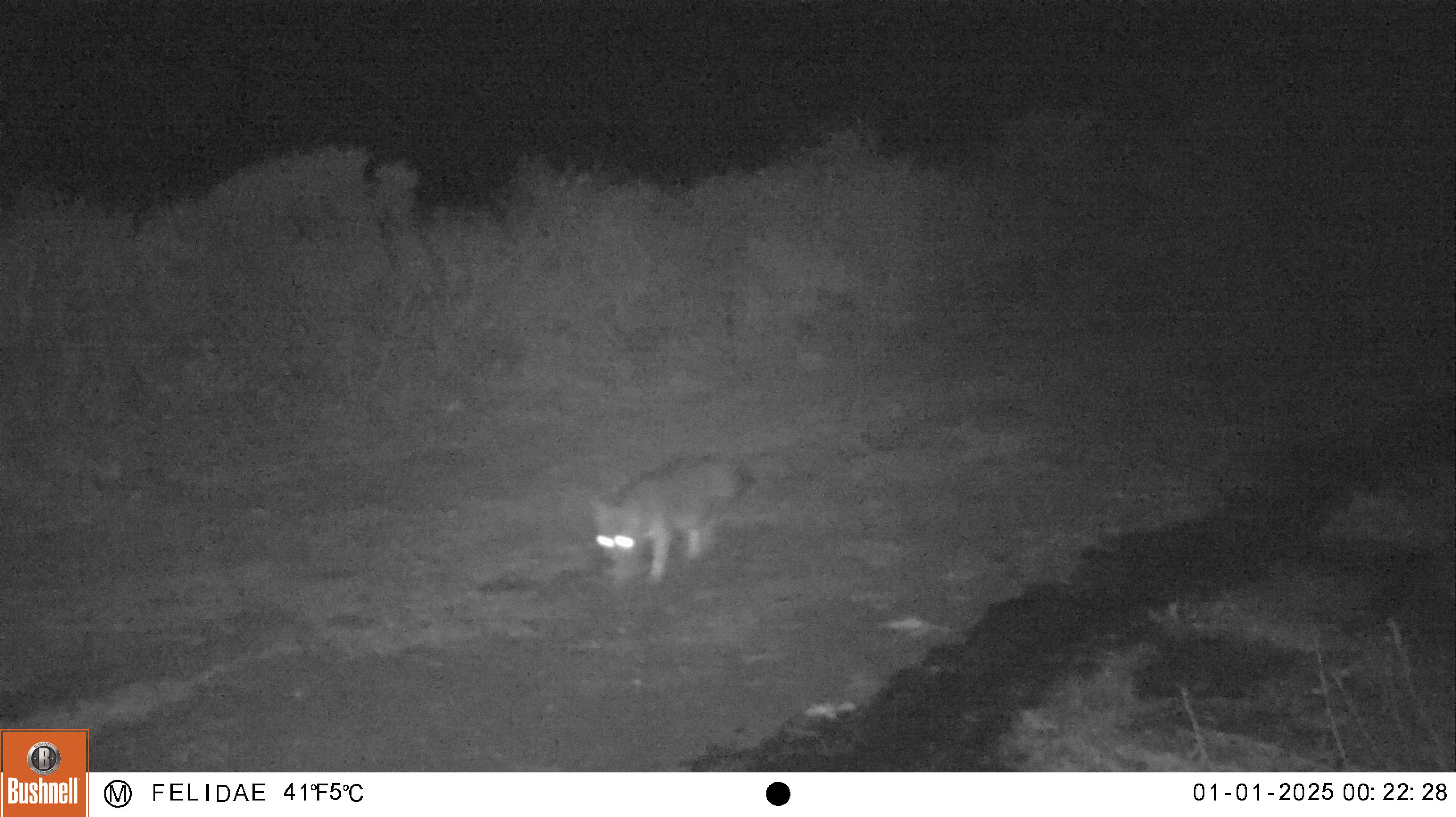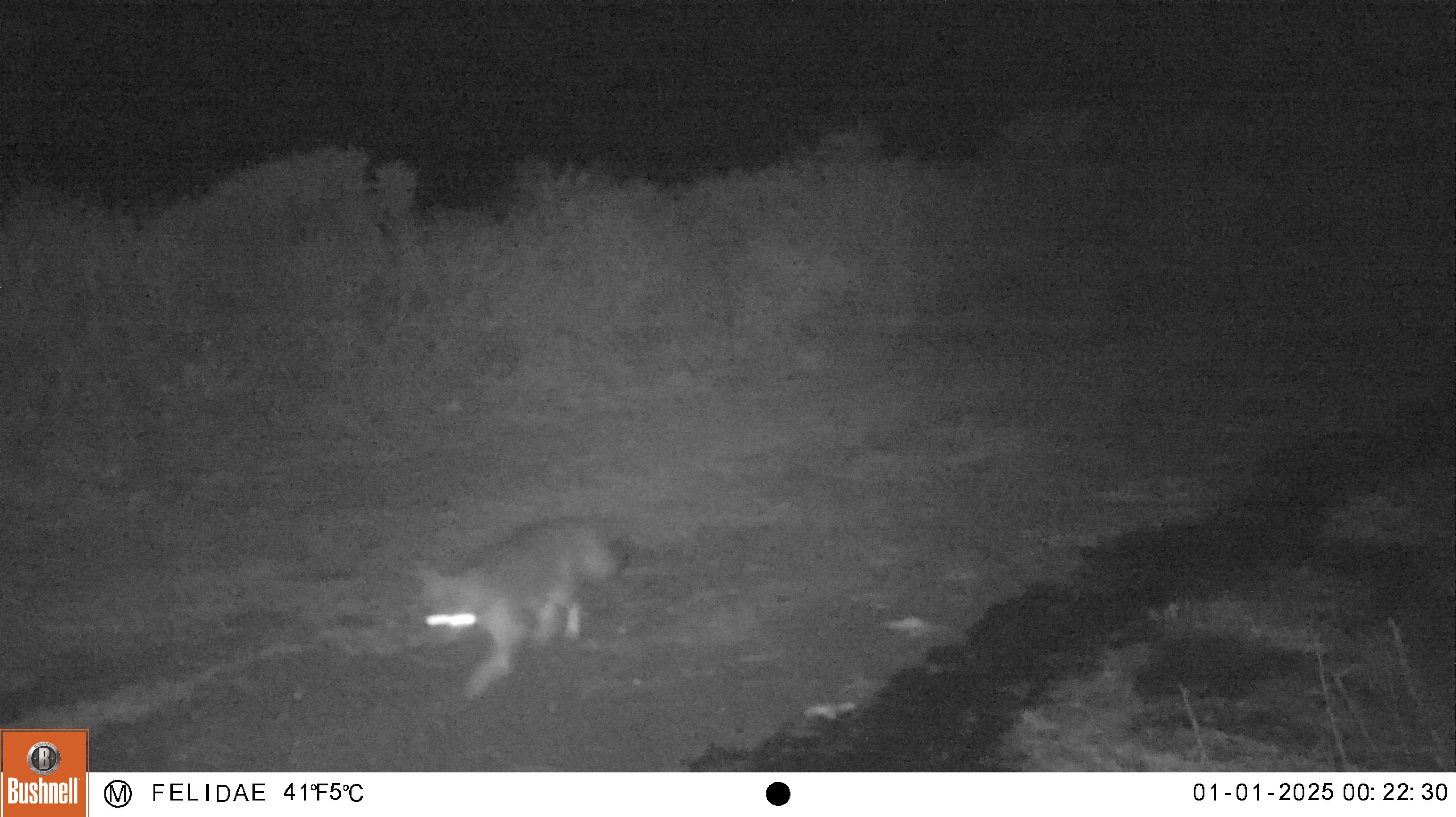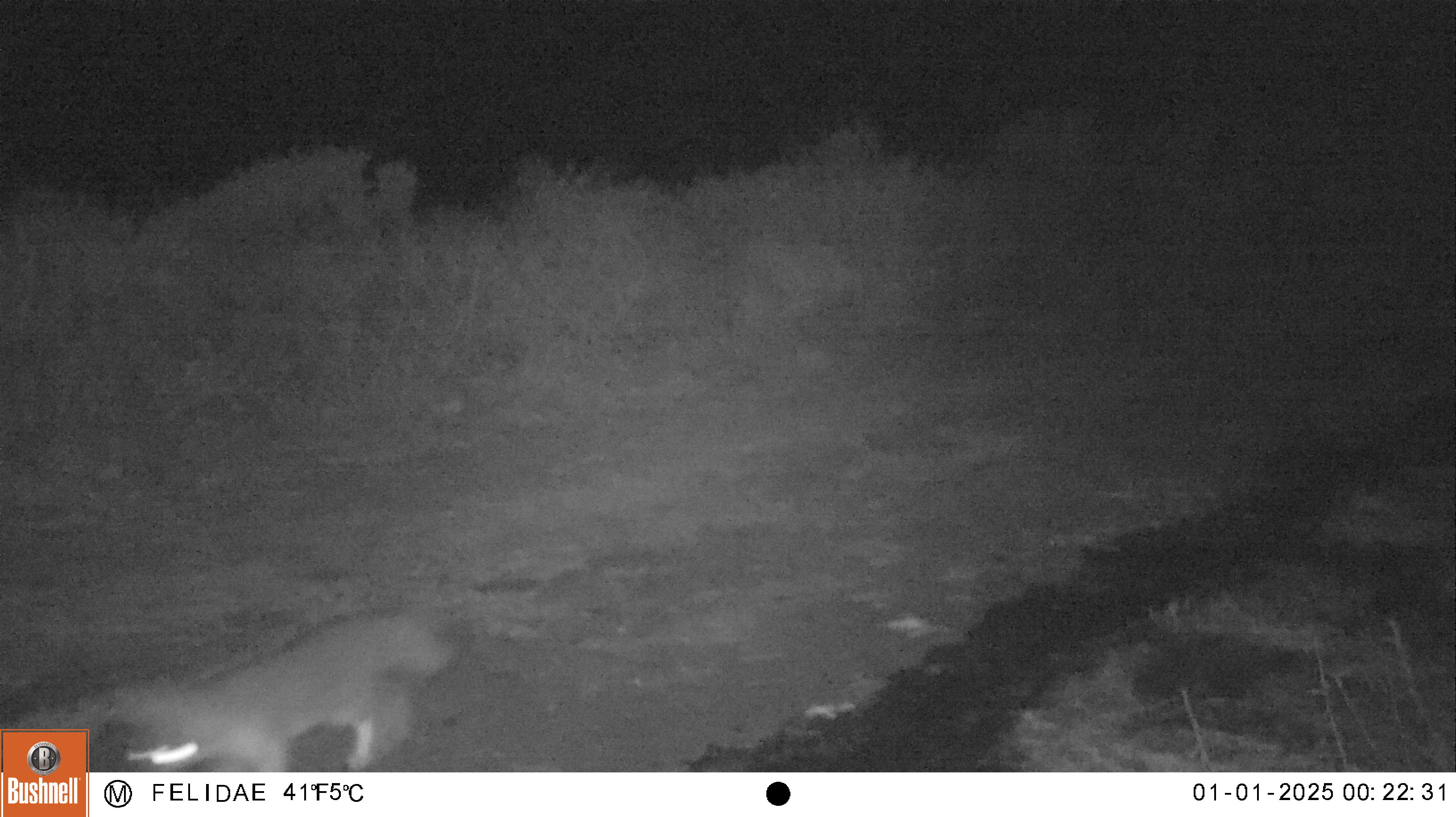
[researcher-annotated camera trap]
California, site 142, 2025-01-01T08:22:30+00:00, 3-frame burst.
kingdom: Animalia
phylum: Chordata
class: Mammalia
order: Carnivora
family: Canidae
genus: Urocyon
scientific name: Urocyon cinereoargenteus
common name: gray fox